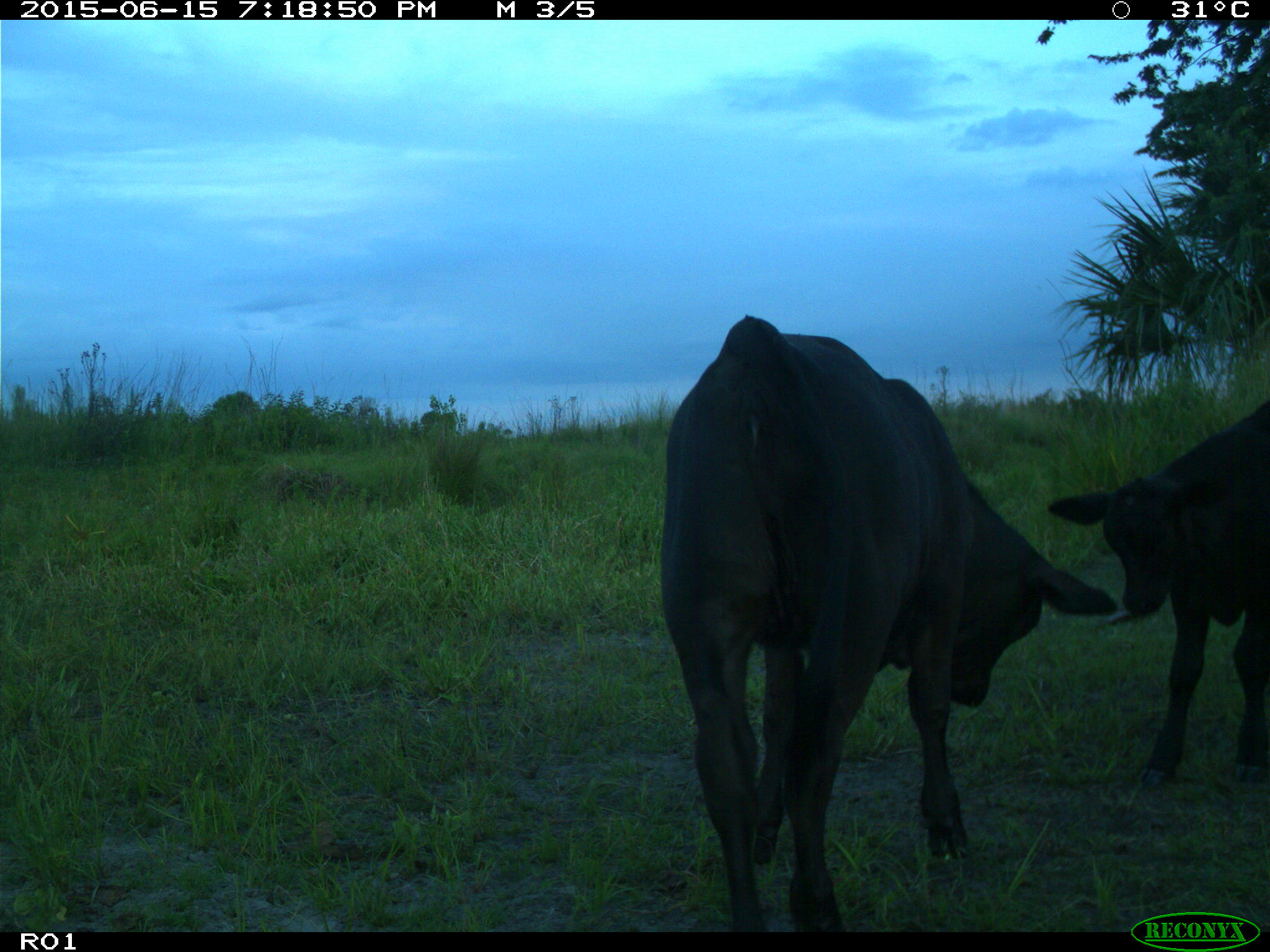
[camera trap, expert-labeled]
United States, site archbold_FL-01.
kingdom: Animalia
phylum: Chordata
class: Mammalia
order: Artiodactyla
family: Bovidae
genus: Bos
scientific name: Bos taurus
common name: domestic cow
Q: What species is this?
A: Bos taurus (domestic cow).